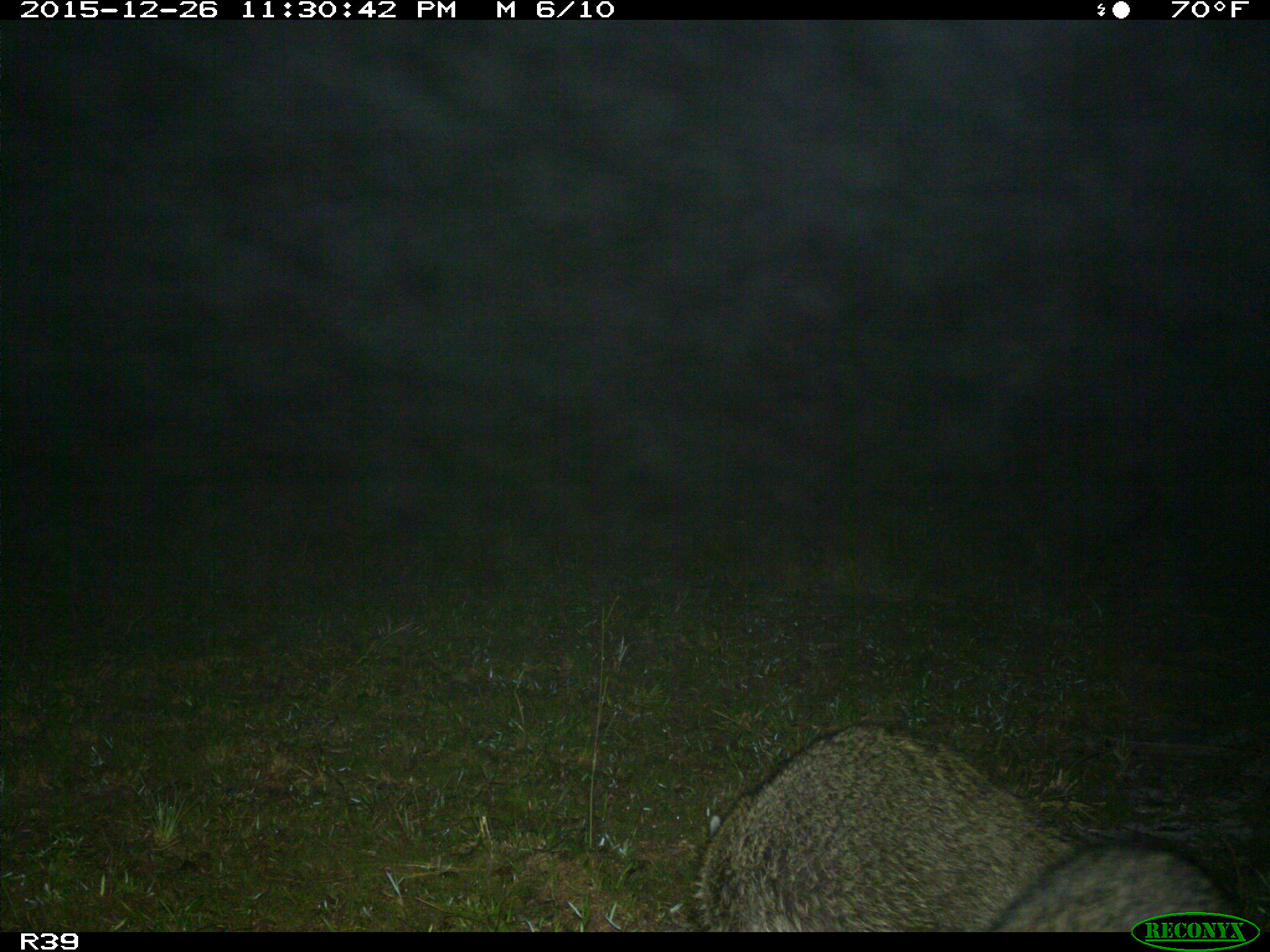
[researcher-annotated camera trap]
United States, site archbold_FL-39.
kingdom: Animalia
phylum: Chordata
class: Mammalia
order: Carnivora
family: Procyonidae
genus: Procyon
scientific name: Procyon lotor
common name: common raccoon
Procyon lotor (common raccoon).